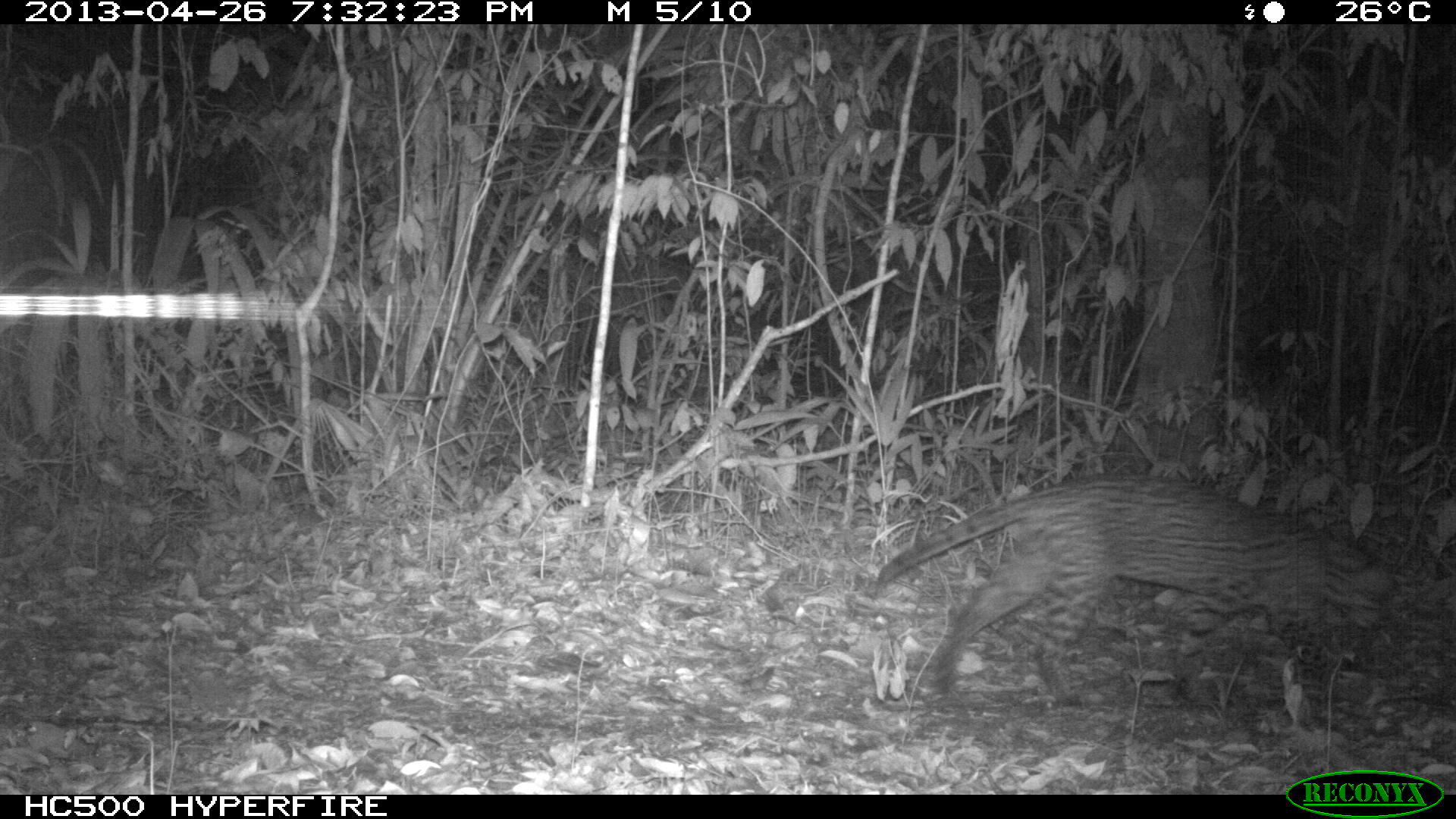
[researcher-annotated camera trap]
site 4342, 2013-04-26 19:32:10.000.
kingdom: Animalia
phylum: Chordata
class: Mammalia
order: Carnivora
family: Felidae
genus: Leopardus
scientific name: Leopardus pardalis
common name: ocelot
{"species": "Leopardus pardalis (ocelot)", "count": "1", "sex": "male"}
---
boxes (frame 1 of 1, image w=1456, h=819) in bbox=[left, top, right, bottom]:
leopardus pardalis: bbox=[872, 470, 1406, 710]